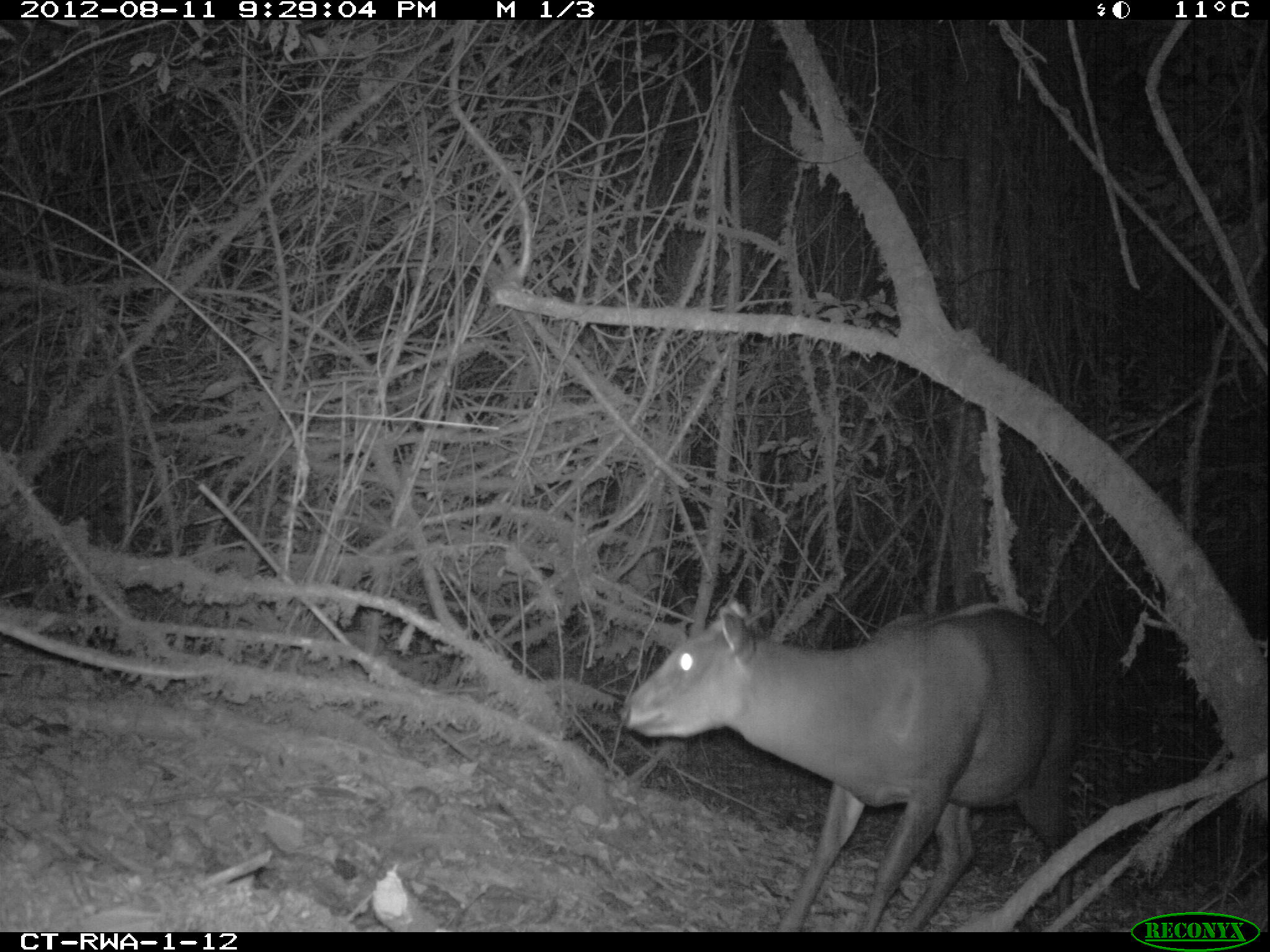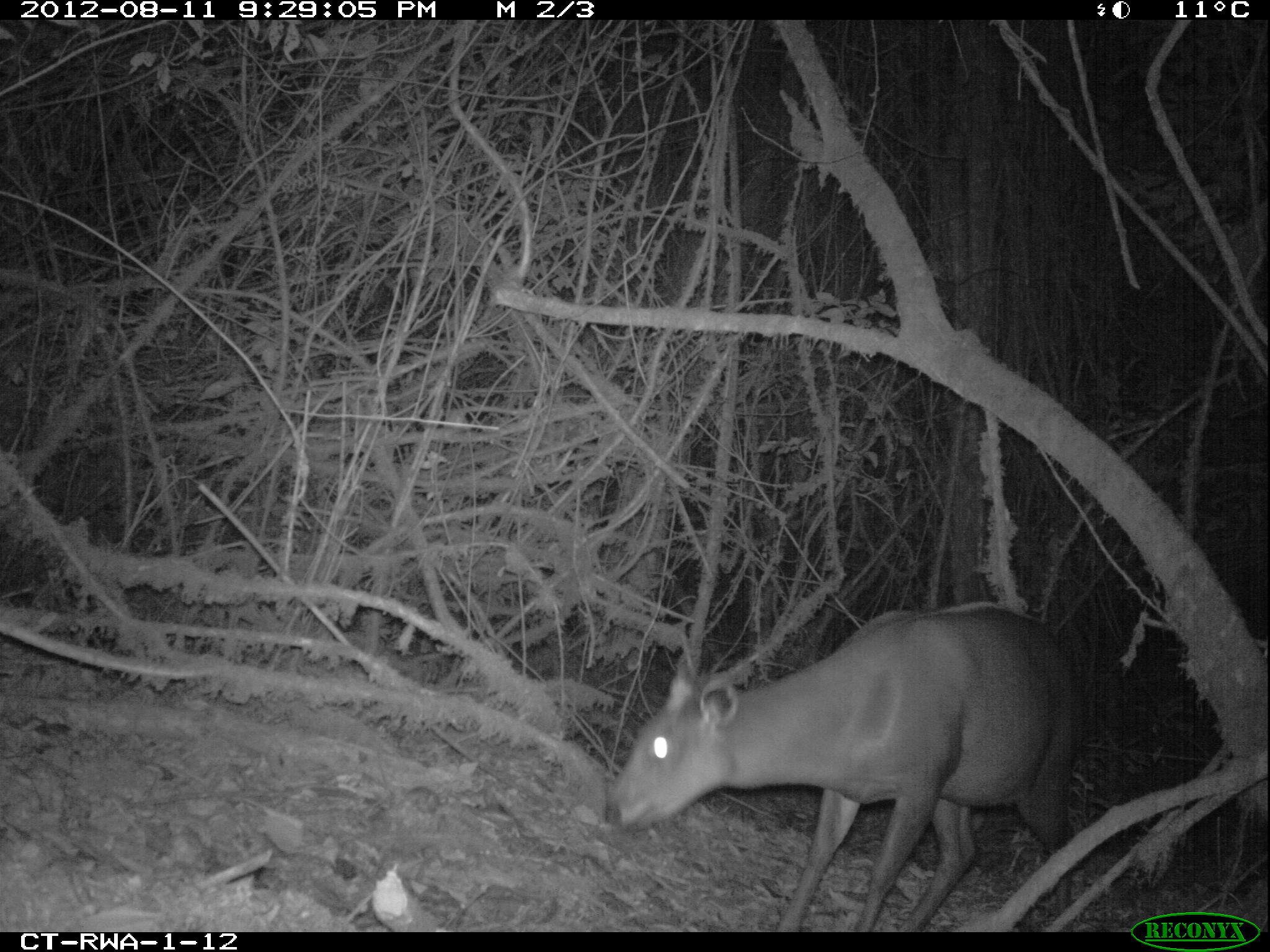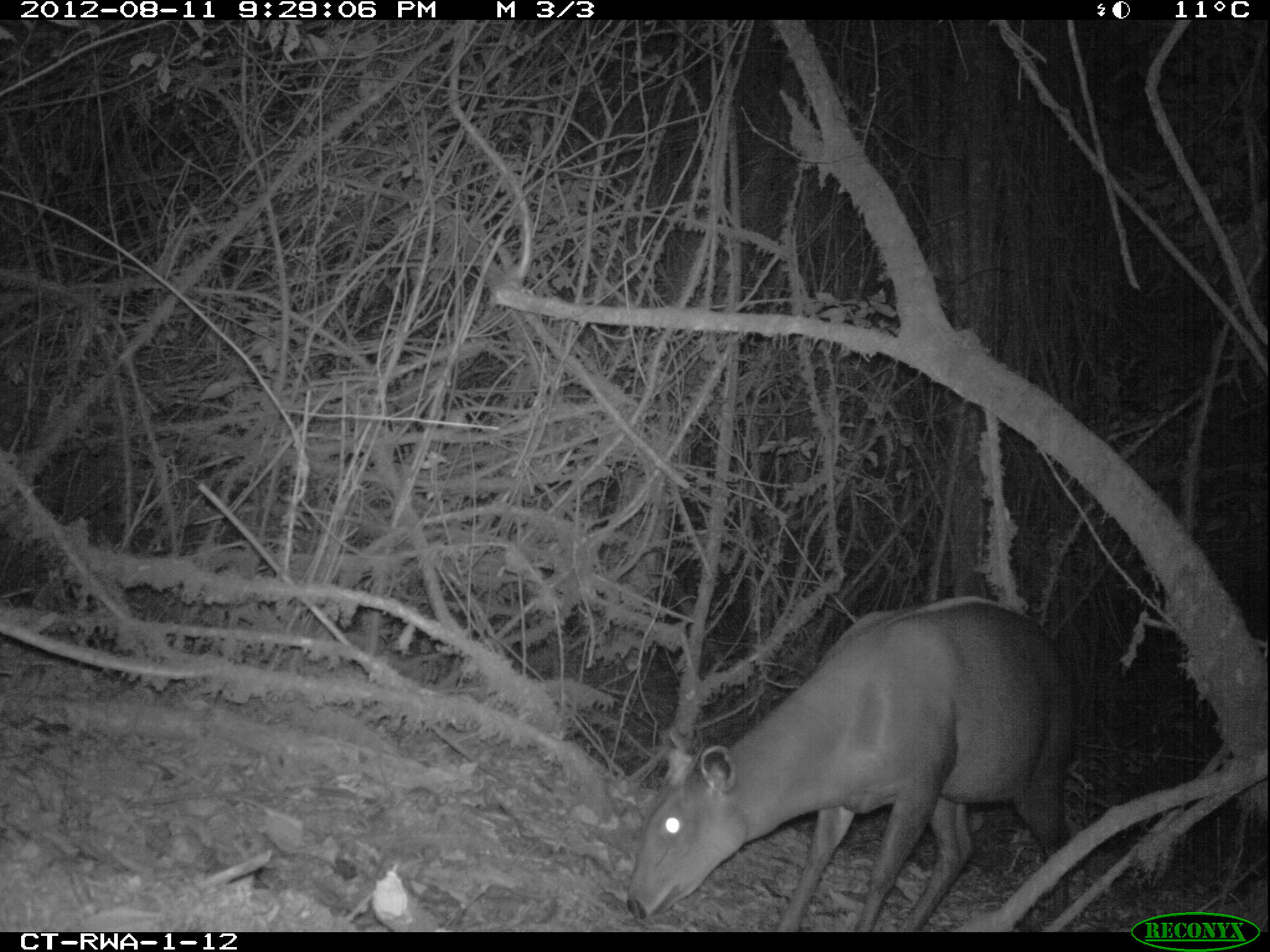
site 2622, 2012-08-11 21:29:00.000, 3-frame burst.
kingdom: Animalia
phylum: Chordata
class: Mammalia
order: Artiodactyla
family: Bovidae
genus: Cephalophus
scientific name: Cephalophus silvicultor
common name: light-backed duiker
Cephalophus silvicultor (light-backed duiker), count 1.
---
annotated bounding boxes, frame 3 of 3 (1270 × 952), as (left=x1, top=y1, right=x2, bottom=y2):
cephalophus silvicultor: (left=626, top=595, right=1072, bottom=930)